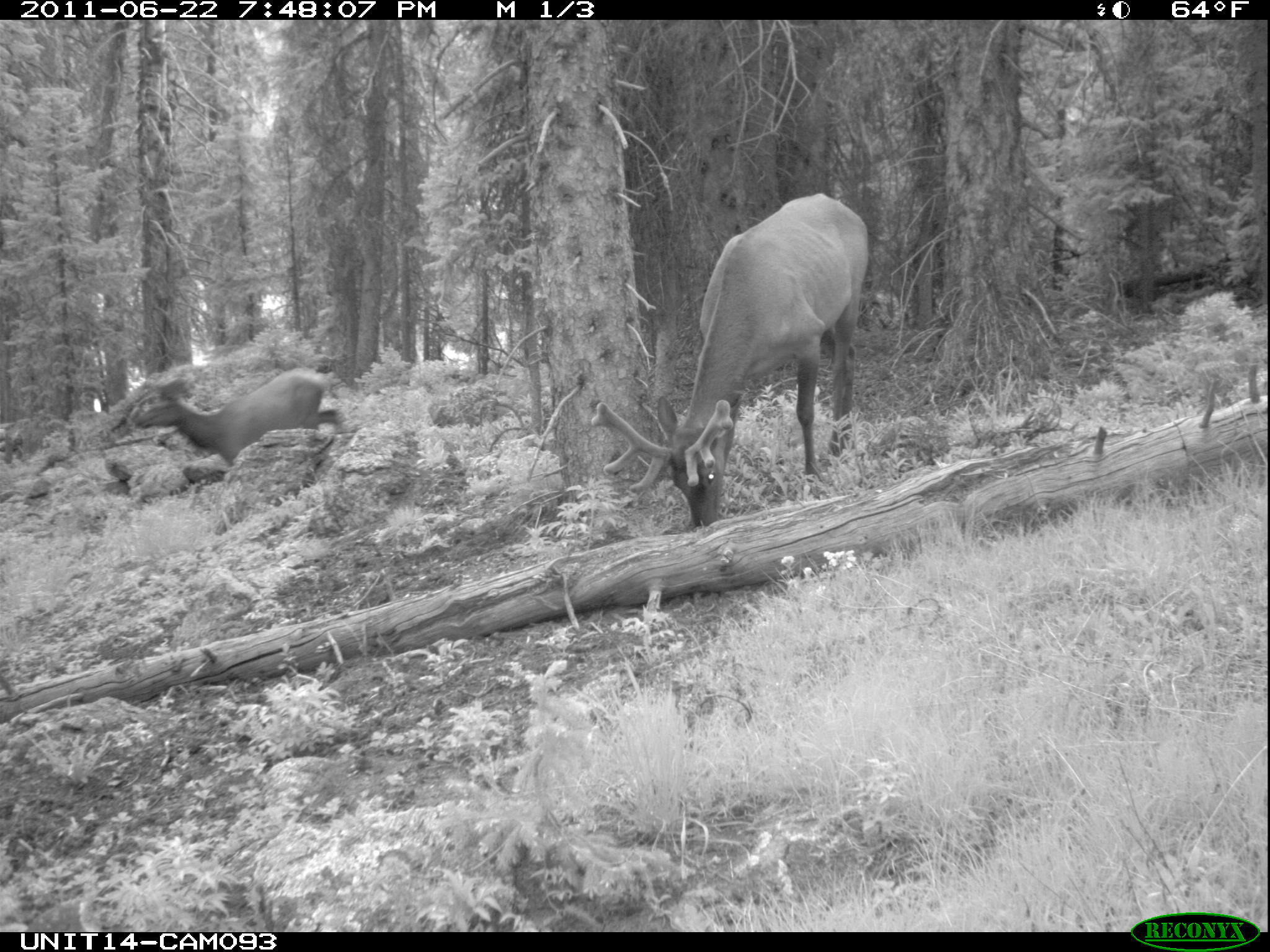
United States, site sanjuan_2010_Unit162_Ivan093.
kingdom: Animalia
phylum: Chordata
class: Mammalia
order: Artiodactyla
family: Cervidae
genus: Cervus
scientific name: Cervus elaphus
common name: red deer